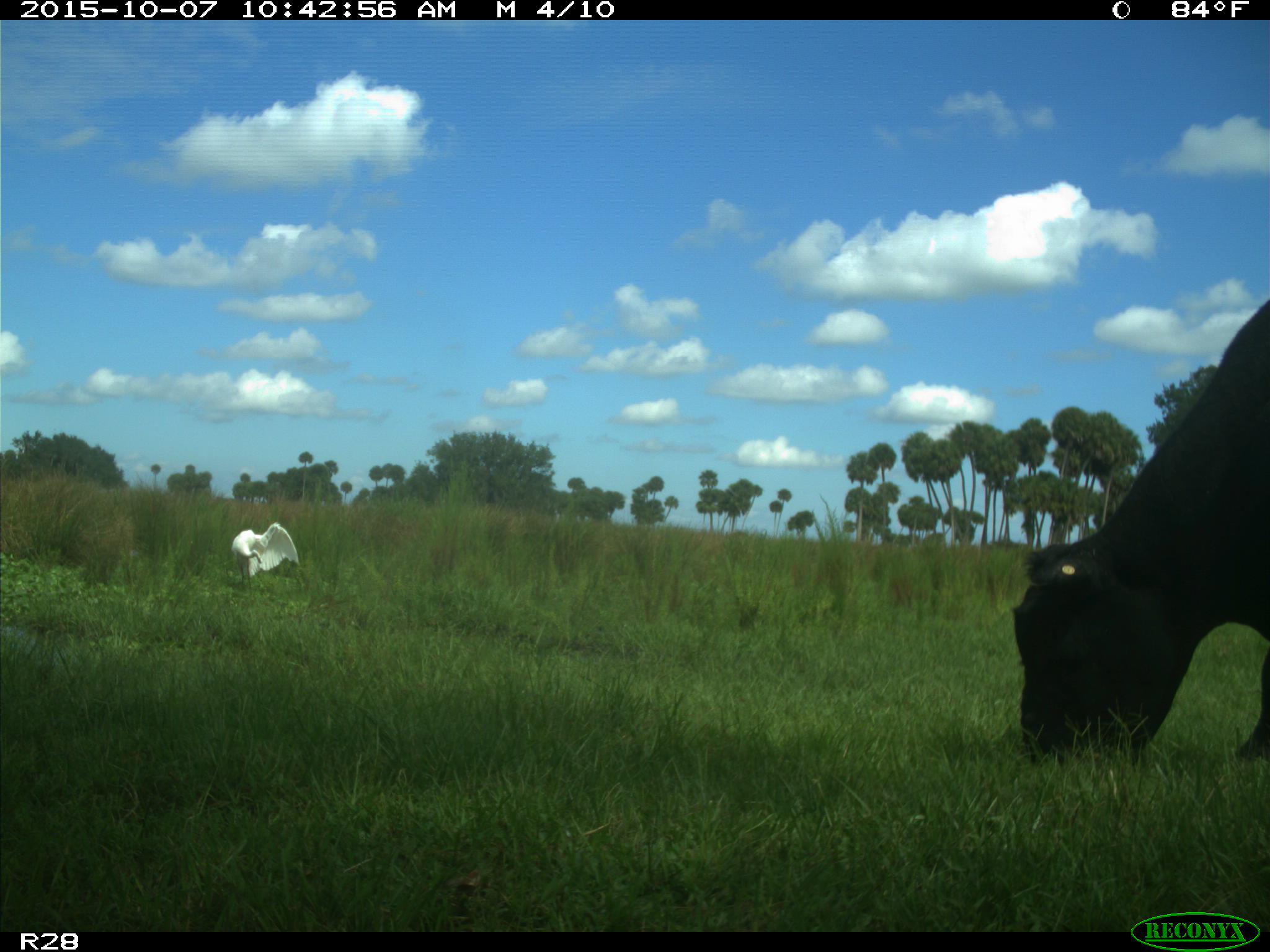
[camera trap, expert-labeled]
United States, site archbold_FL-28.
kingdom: Animalia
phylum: Chordata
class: Mammalia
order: Artiodactyla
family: Bovidae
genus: Bos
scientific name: Bos taurus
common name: domestic cow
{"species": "Bos taurus (domestic cow)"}